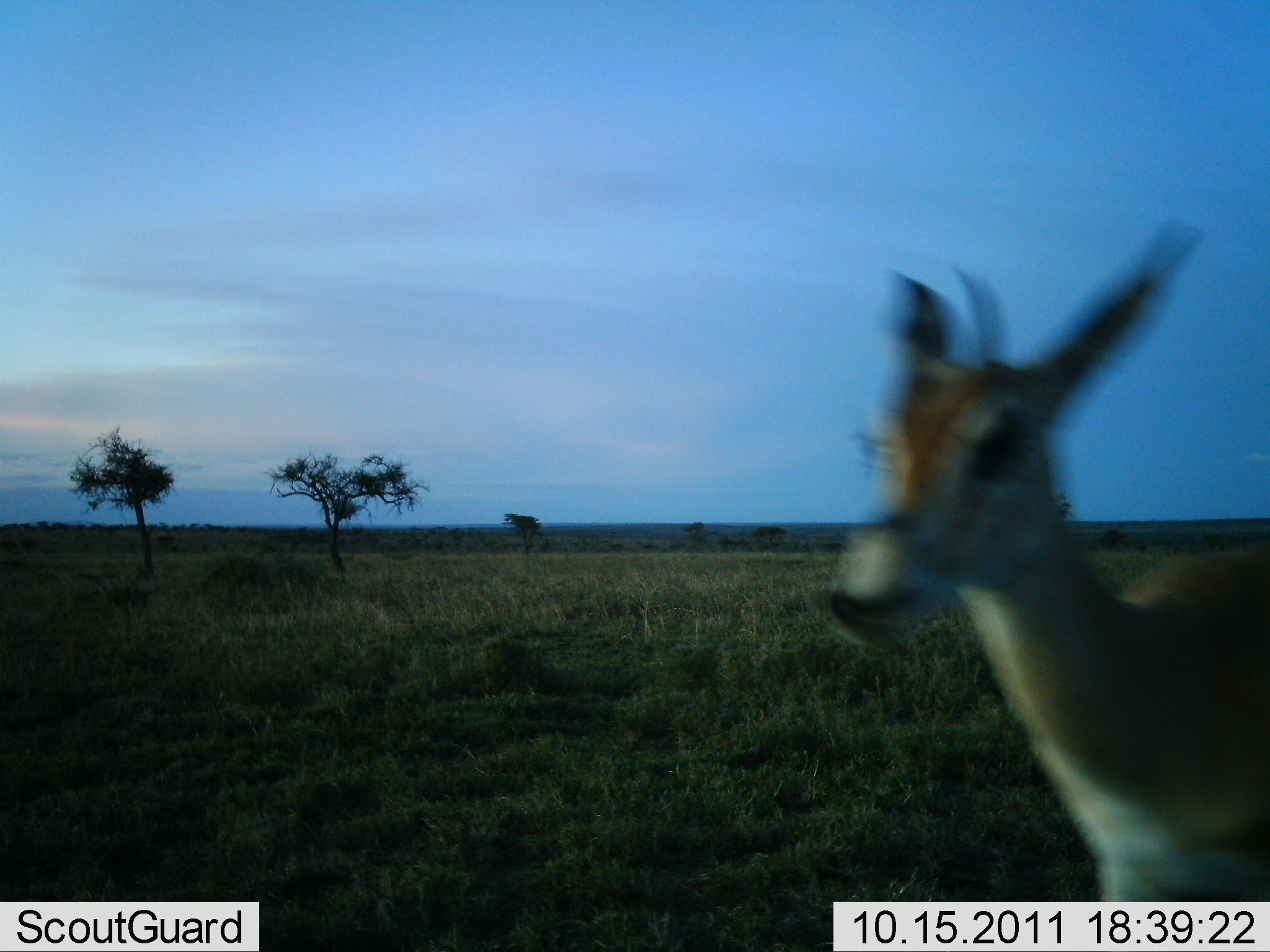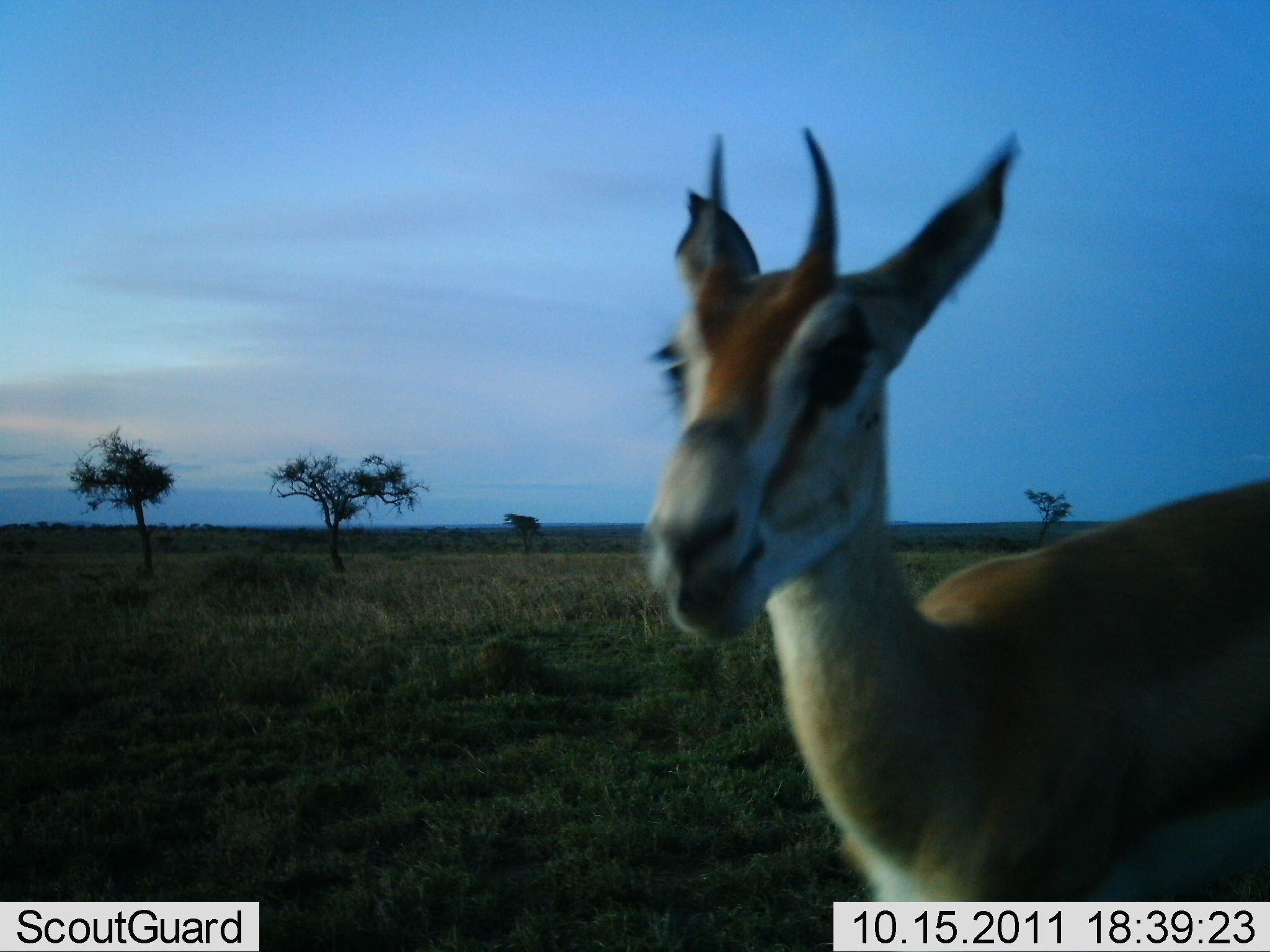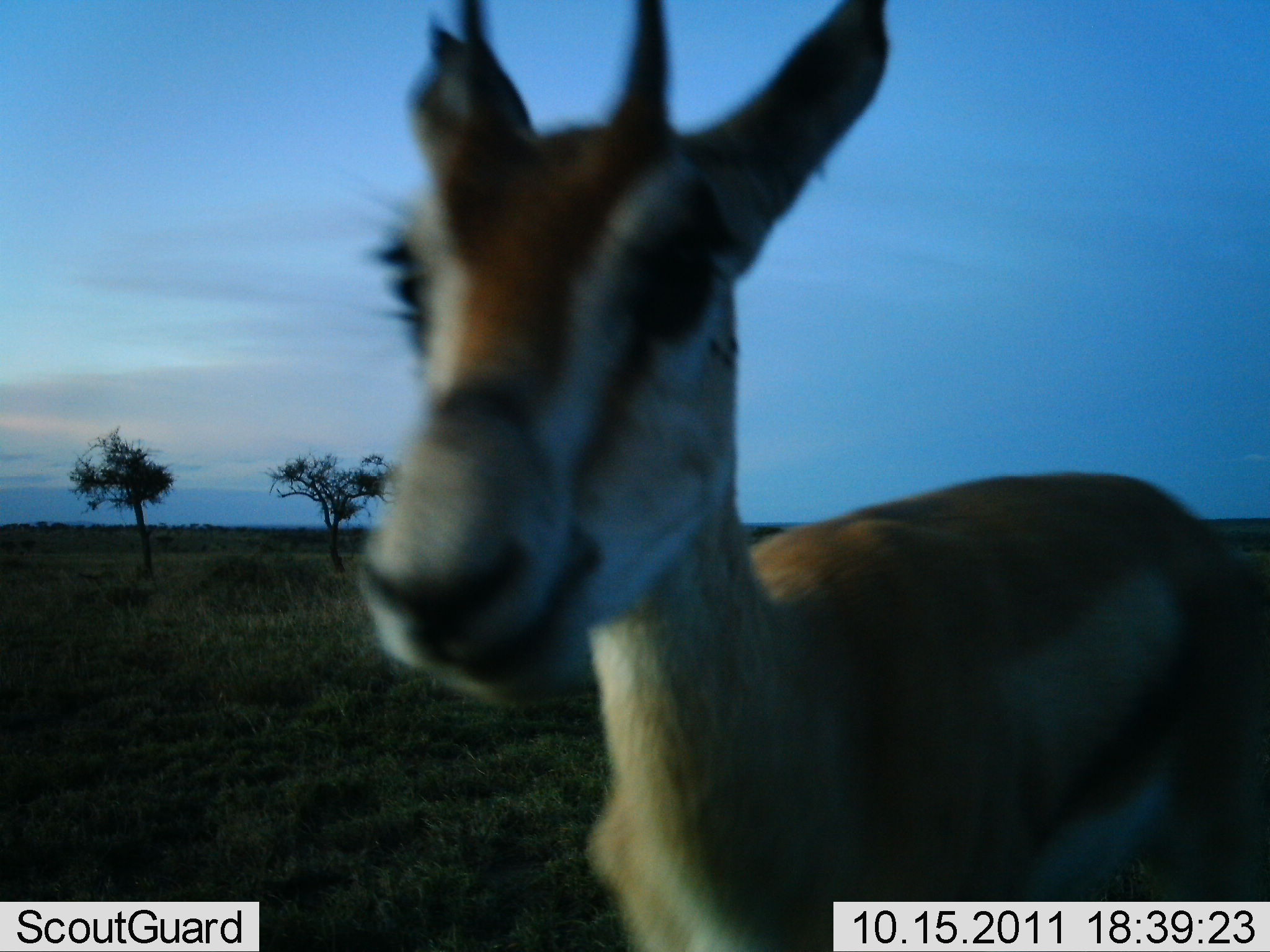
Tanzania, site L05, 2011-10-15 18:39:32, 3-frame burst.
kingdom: Animalia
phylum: Chordata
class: Mammalia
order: Artiodactyla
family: Bovidae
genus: Eudorcas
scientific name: Eudorcas thomsonii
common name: thomson's gazelle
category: gazellethomsons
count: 1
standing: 30%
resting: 0%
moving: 70%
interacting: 0%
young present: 0%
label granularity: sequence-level